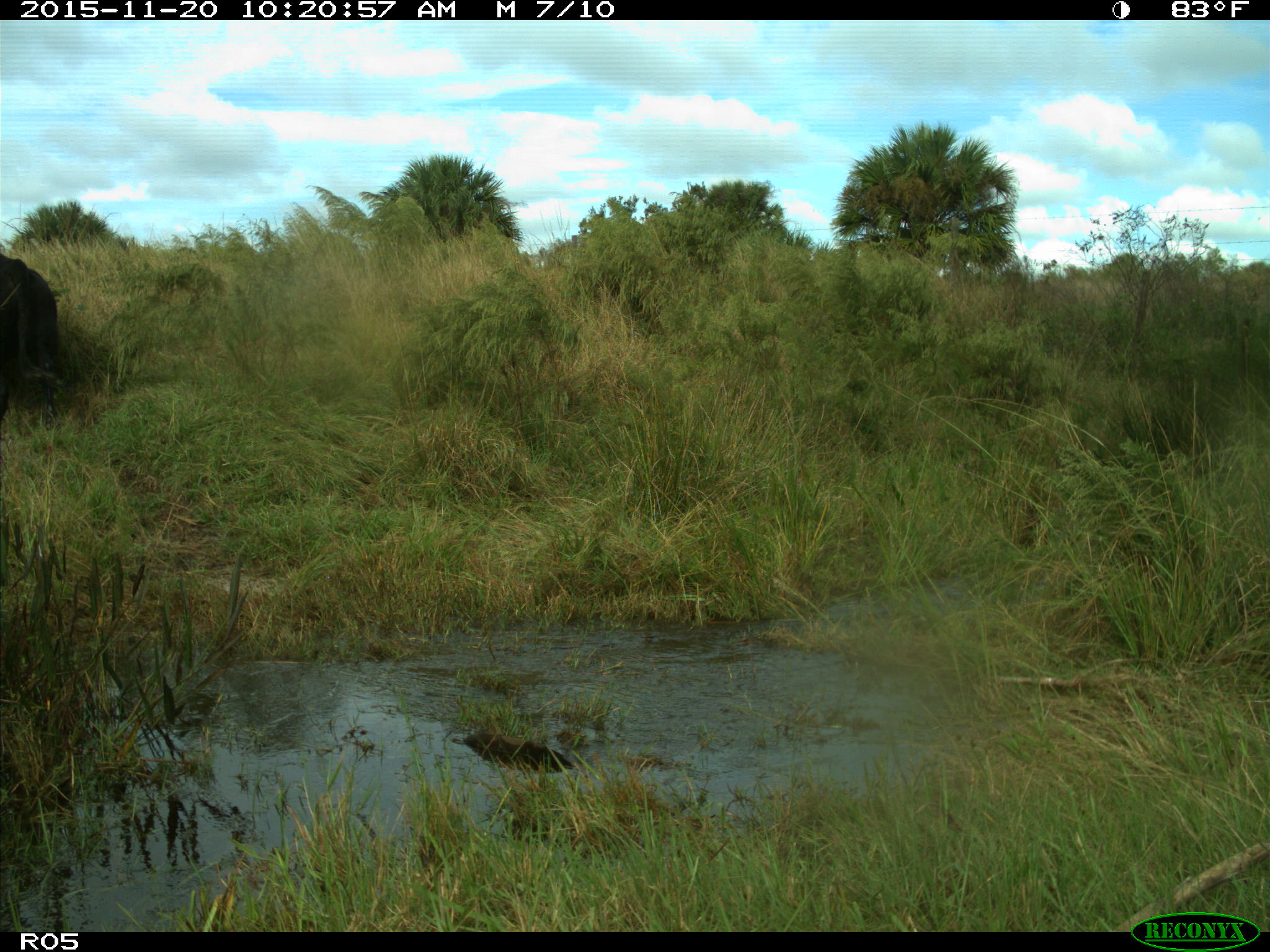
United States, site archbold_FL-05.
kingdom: Animalia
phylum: Chordata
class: Mammalia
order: Artiodactyla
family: Bovidae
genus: Bos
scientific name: Bos taurus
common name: domestic cow